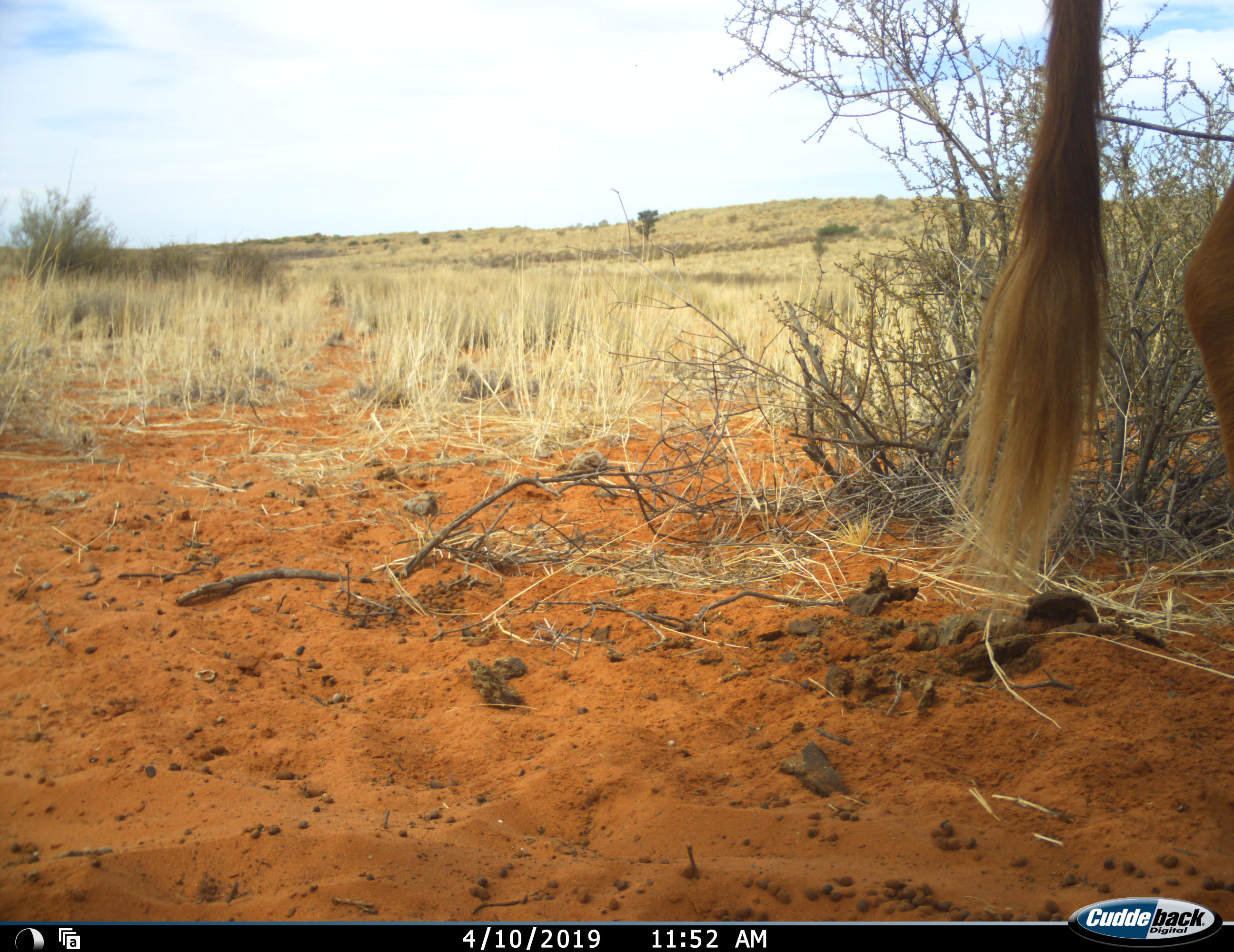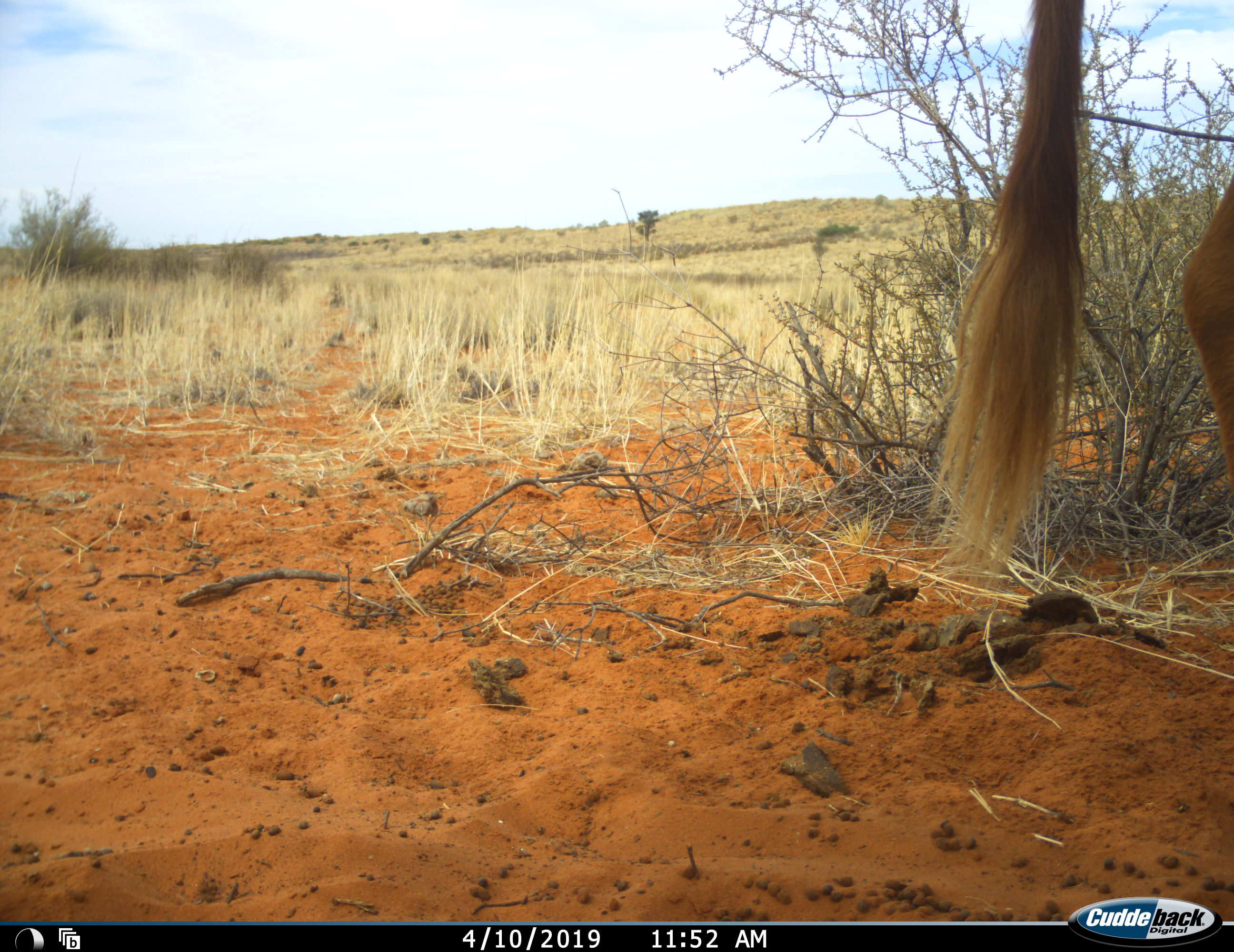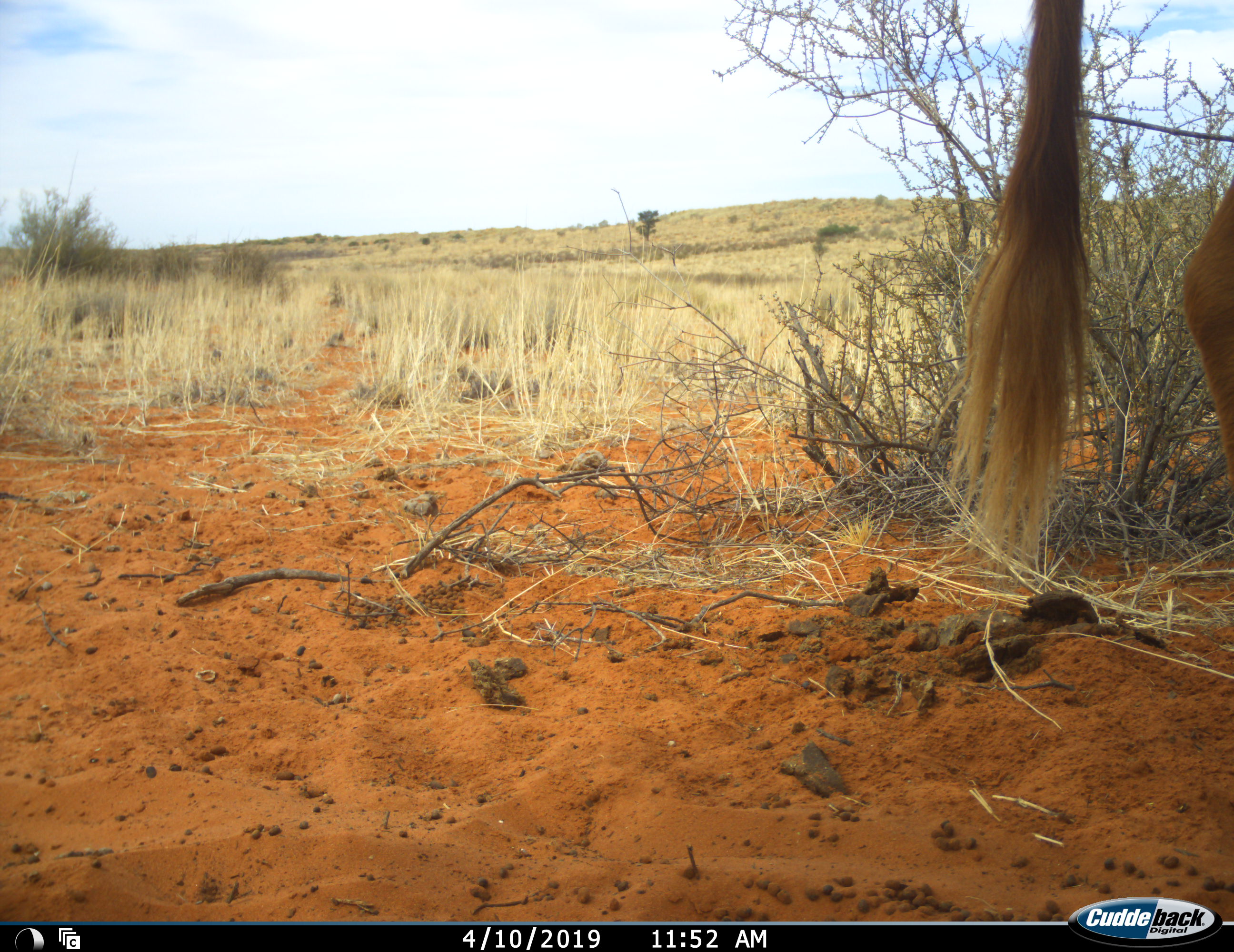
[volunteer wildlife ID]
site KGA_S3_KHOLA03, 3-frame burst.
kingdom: Animalia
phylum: Chordata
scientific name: Vertebrata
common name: domestic animal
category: domesticanimal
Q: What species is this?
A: Domesticanimal (domestic animal) (Vertebrata).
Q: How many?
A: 1.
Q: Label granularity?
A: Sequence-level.